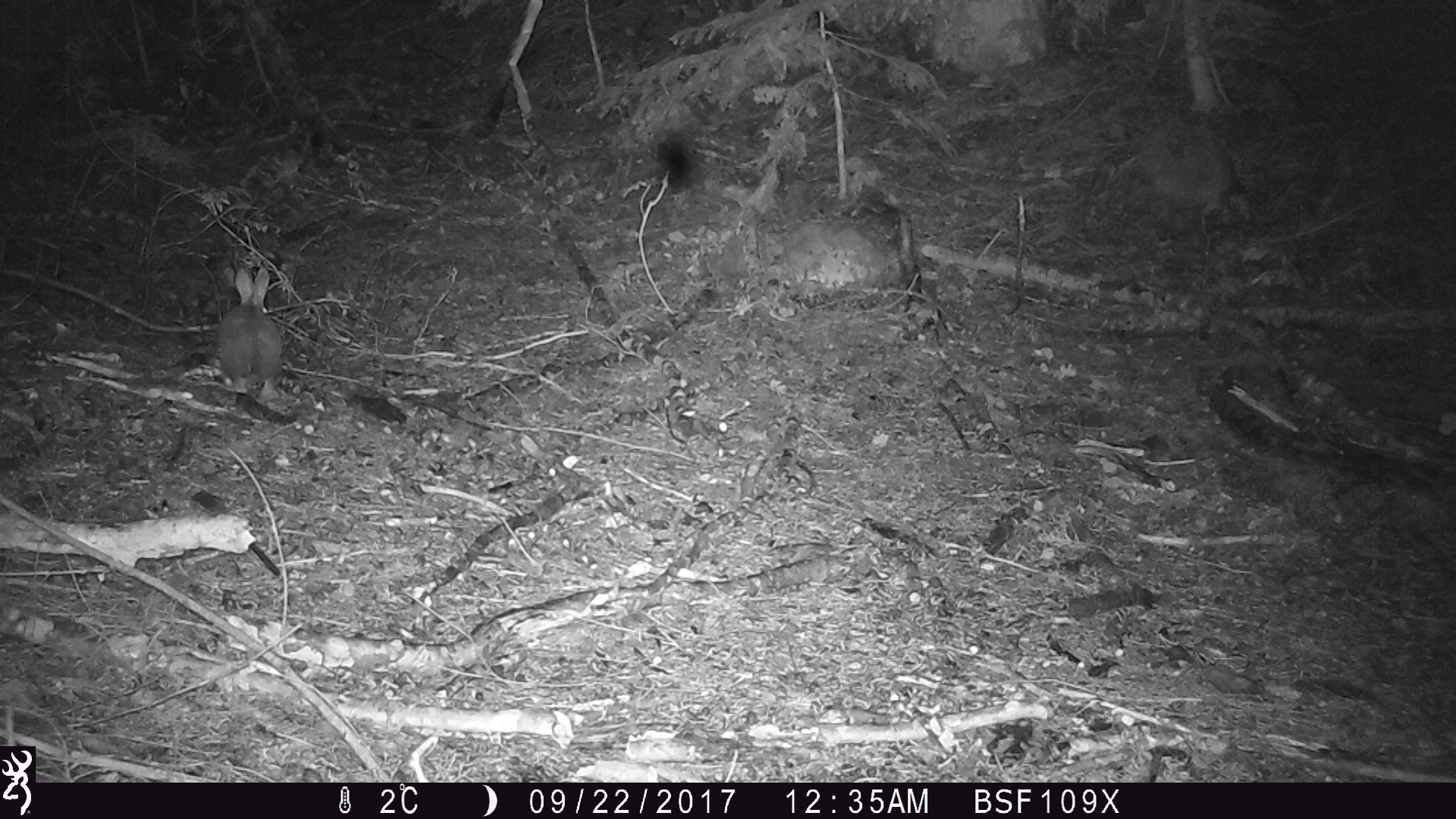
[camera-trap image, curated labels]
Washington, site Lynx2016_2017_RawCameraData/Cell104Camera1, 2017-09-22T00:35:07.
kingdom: Animalia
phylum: Chordata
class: Mammalia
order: Lagomorpha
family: Leporidae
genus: Lepus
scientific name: Lepus americanus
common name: snowshoe hare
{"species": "Lepus americanus (snowshoe hare)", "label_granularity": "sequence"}